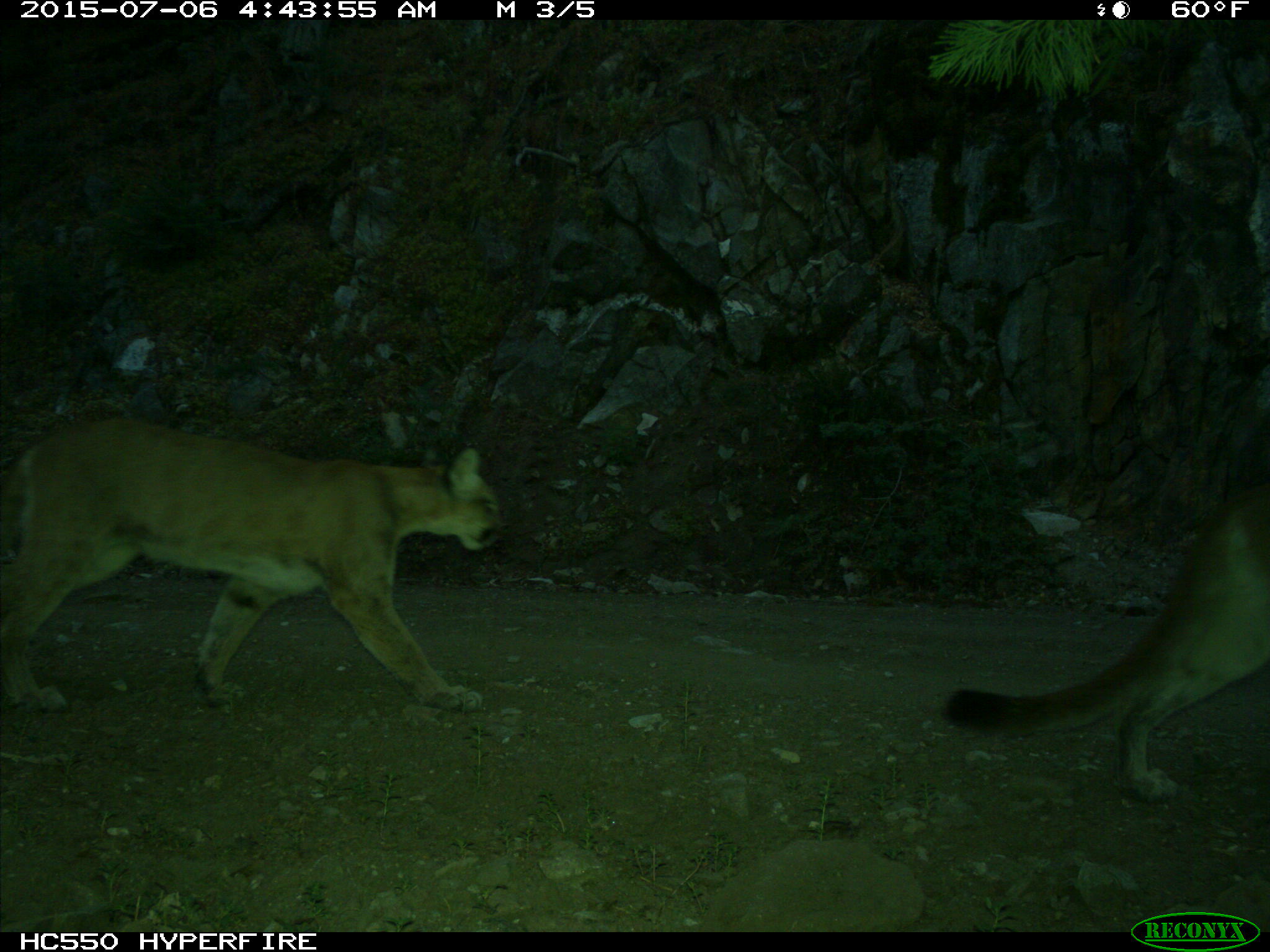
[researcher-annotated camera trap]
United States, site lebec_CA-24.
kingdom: Animalia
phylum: Chordata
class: Mammalia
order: Carnivora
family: Felidae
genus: Puma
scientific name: Puma concolor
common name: mountain lion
Puma concolor (mountain lion).